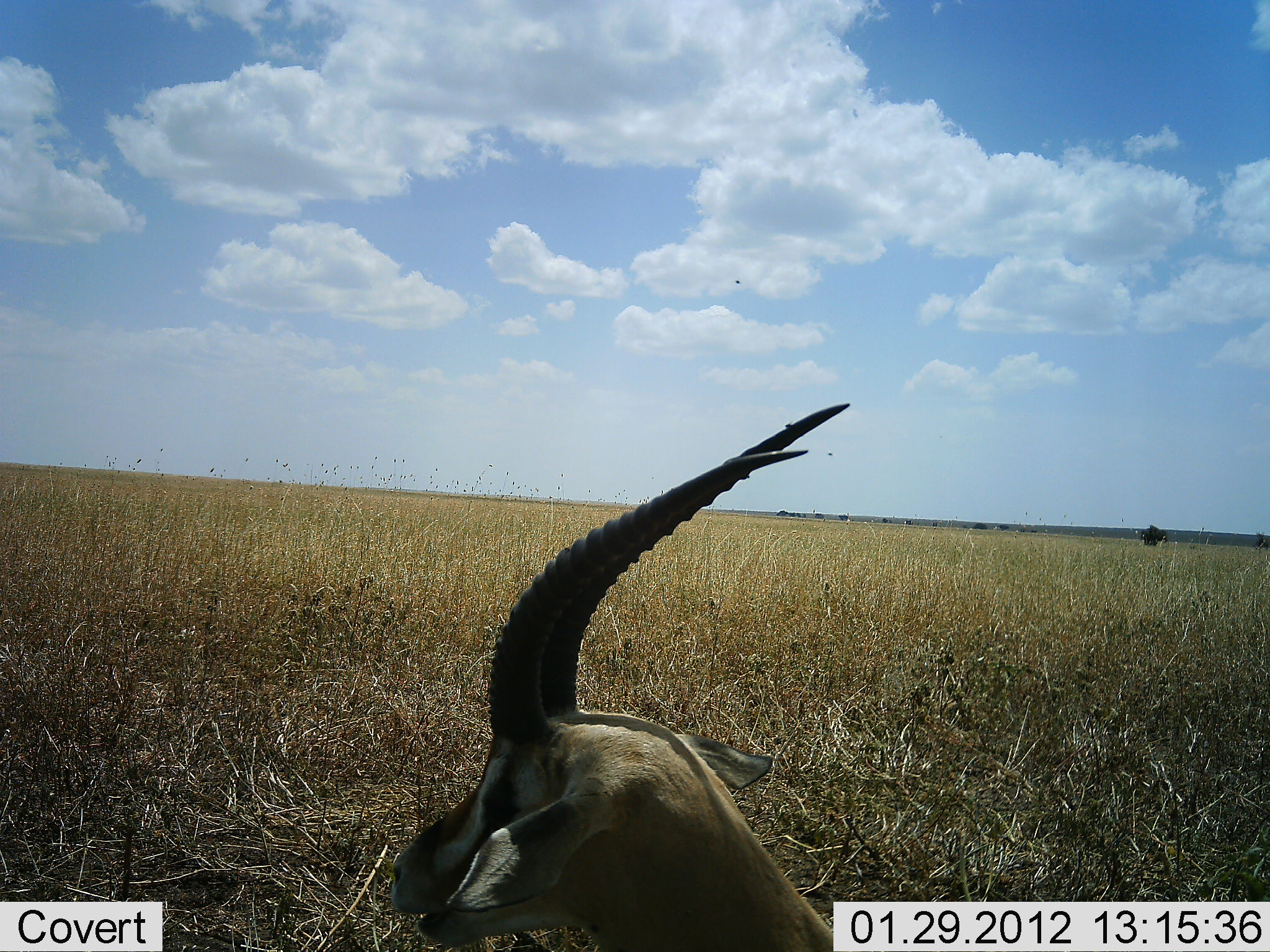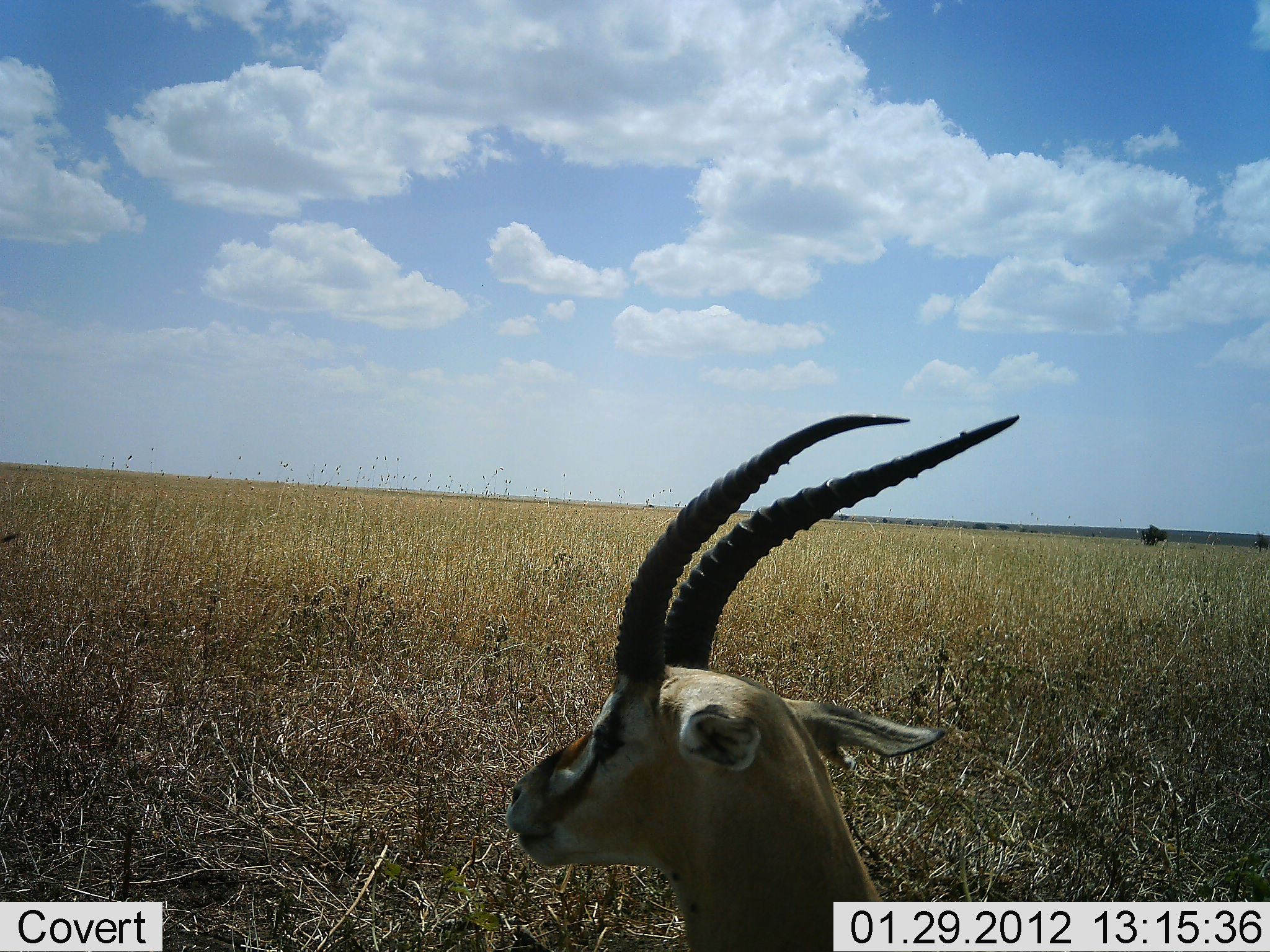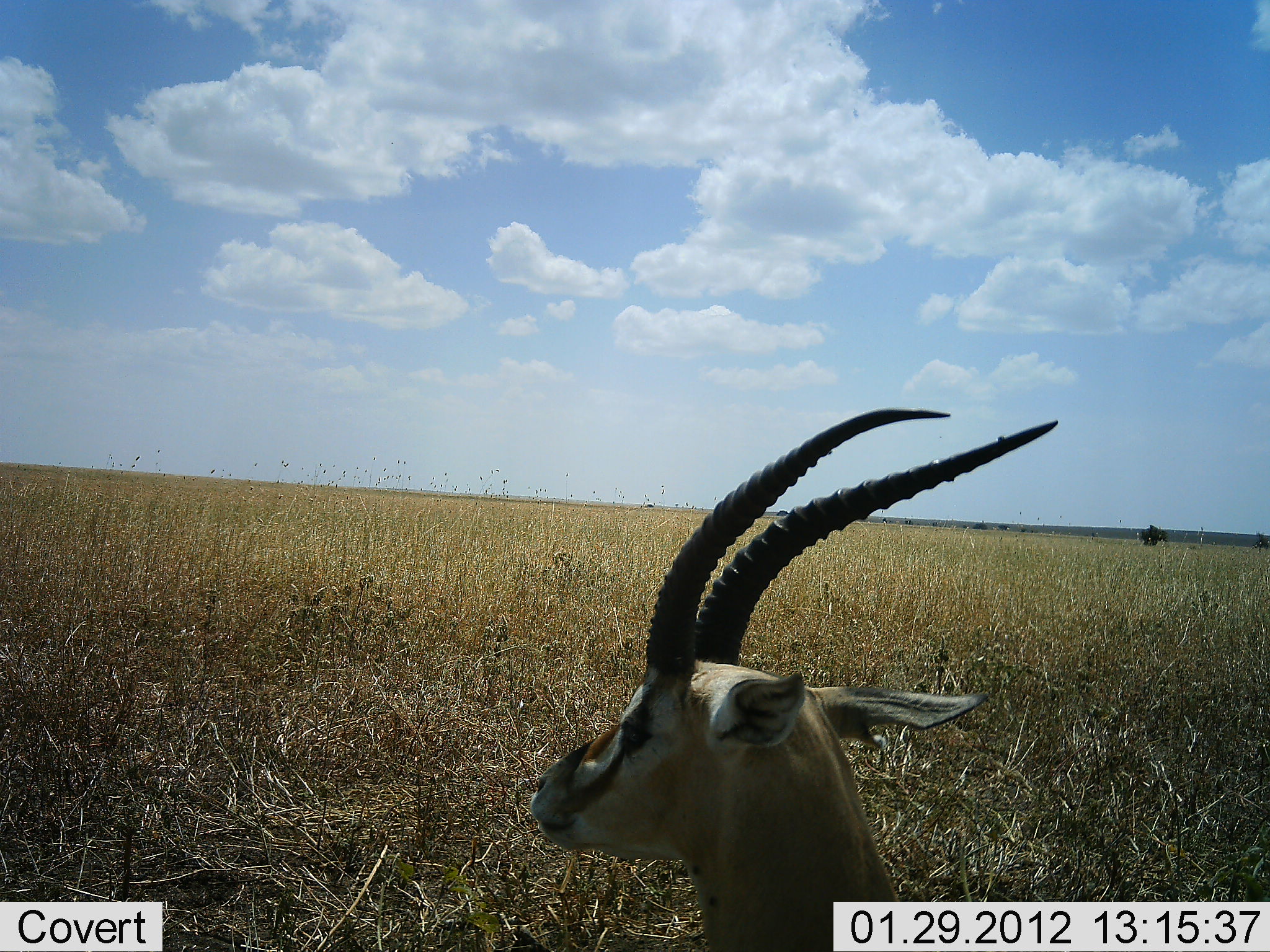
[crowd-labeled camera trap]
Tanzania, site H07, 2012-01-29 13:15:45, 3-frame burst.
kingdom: Animalia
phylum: Chordata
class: Mammalia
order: Artiodactyla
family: Bovidae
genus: Eudorcas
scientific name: Eudorcas thomsonii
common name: thomson's gazelle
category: gazellethomsons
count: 1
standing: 52%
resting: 52%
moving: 0%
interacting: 0%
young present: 0%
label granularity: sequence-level